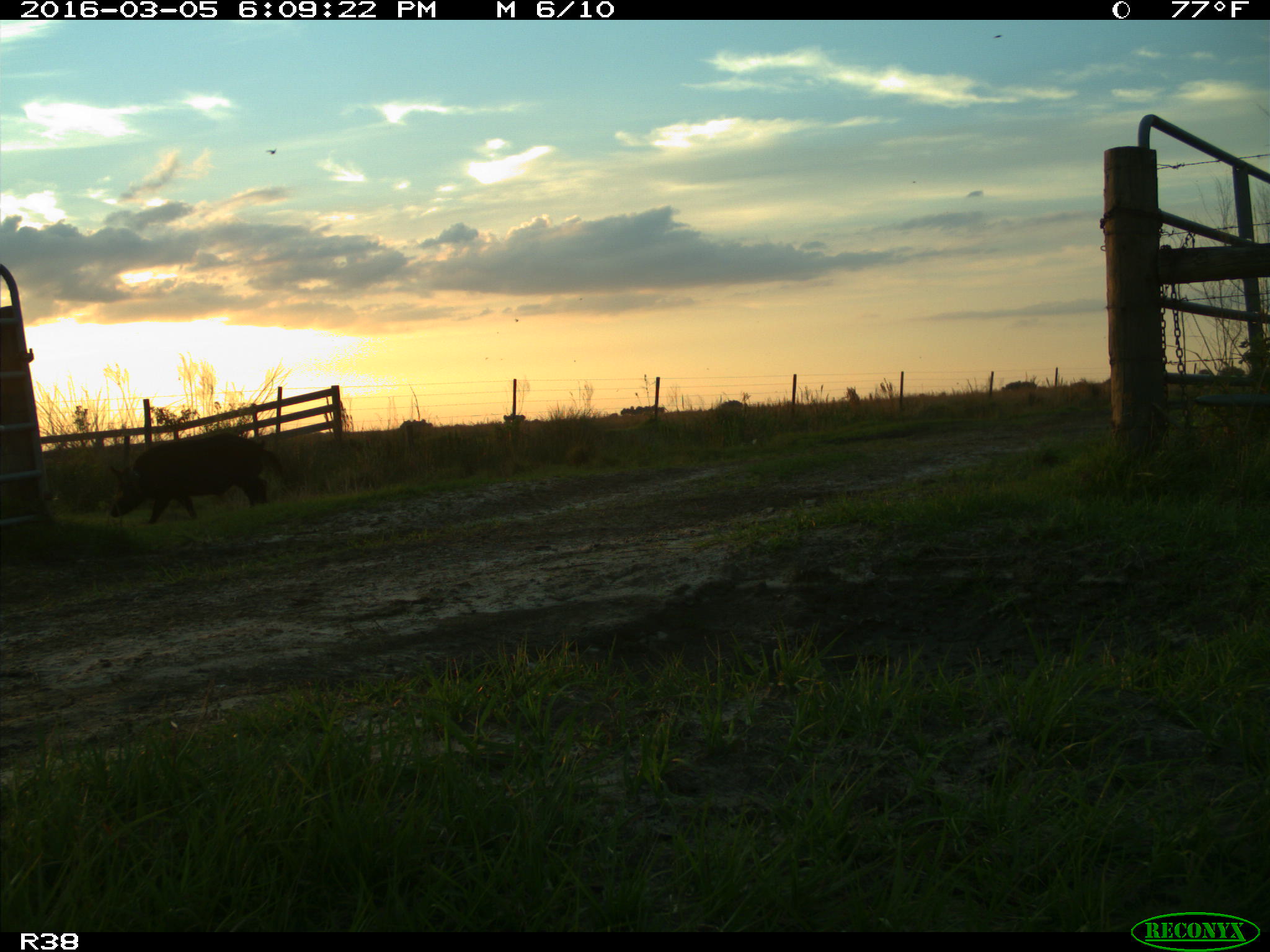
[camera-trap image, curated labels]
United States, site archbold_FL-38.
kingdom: Animalia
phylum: Chordata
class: Mammalia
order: Artiodactyla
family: Suidae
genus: Sus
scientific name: Sus scrofa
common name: wild boar